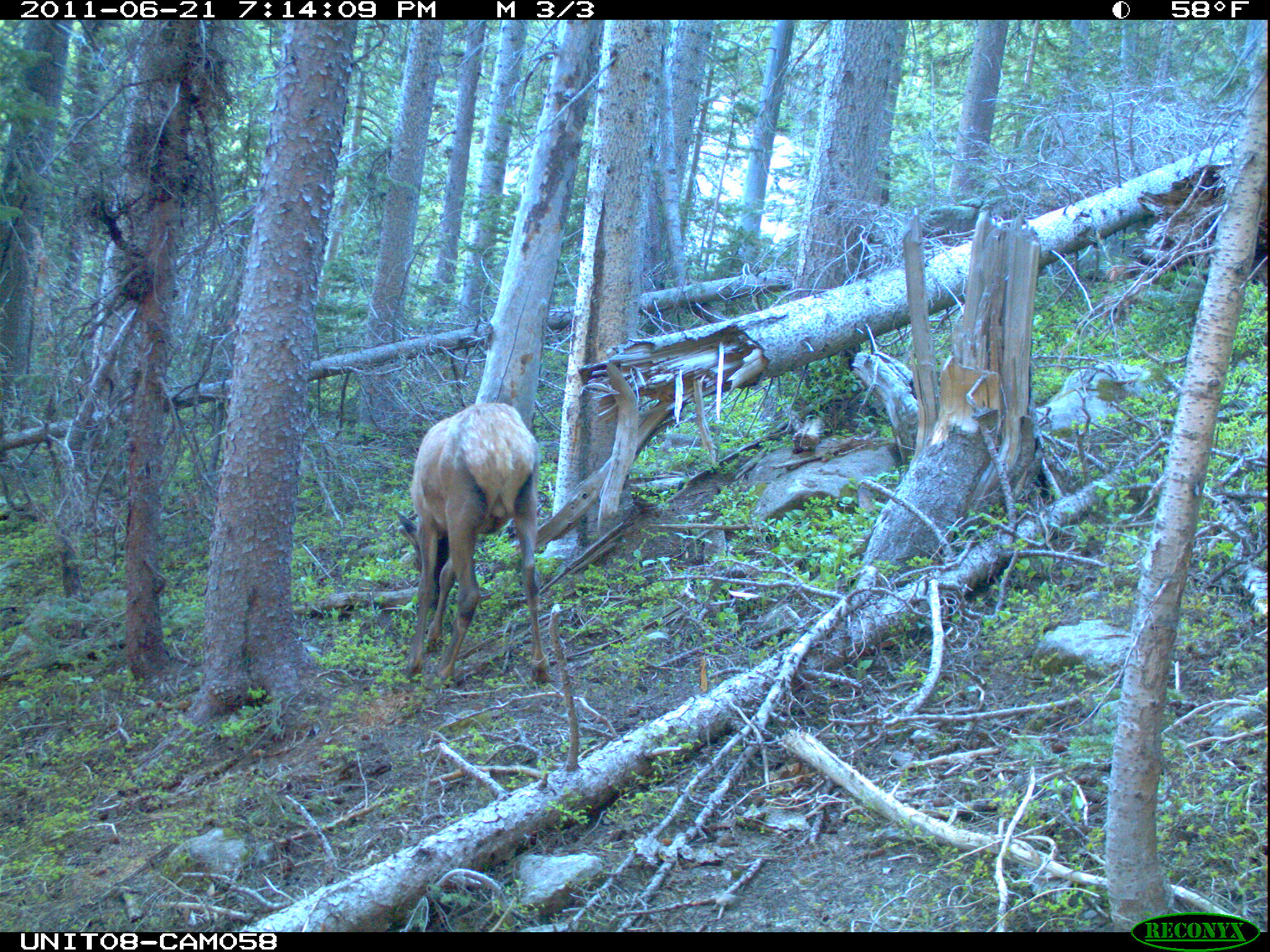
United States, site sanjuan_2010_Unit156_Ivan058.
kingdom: Animalia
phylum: Chordata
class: Mammalia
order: Artiodactyla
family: Cervidae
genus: Cervus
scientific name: Cervus elaphus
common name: red deer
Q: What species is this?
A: Cervus elaphus (red deer).